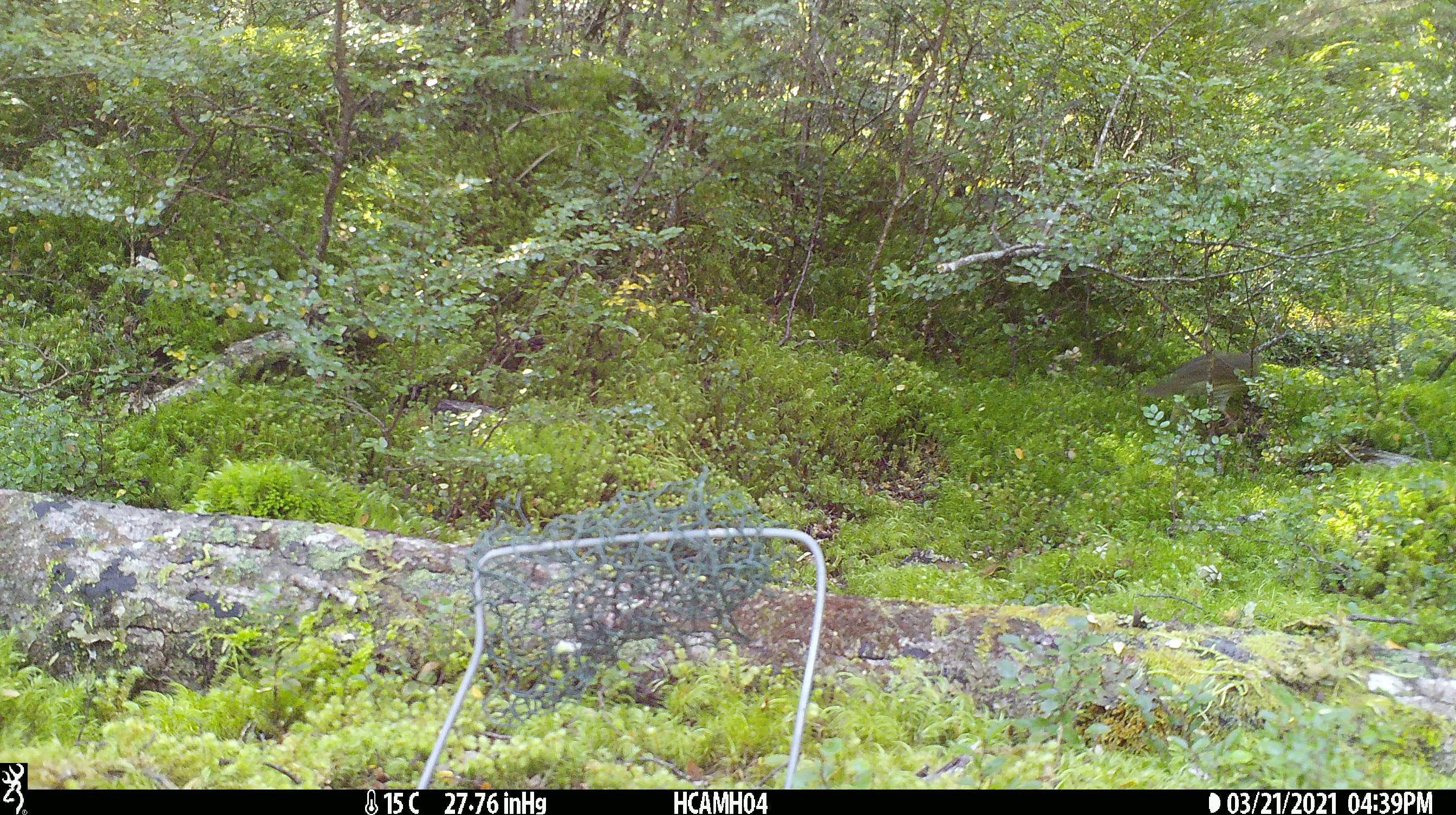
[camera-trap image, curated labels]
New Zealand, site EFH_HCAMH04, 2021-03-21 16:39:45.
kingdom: Animalia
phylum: Chordata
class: Aves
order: Passeriformes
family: Turdidae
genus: Turdus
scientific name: Turdus philomelos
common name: song thrush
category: thrush